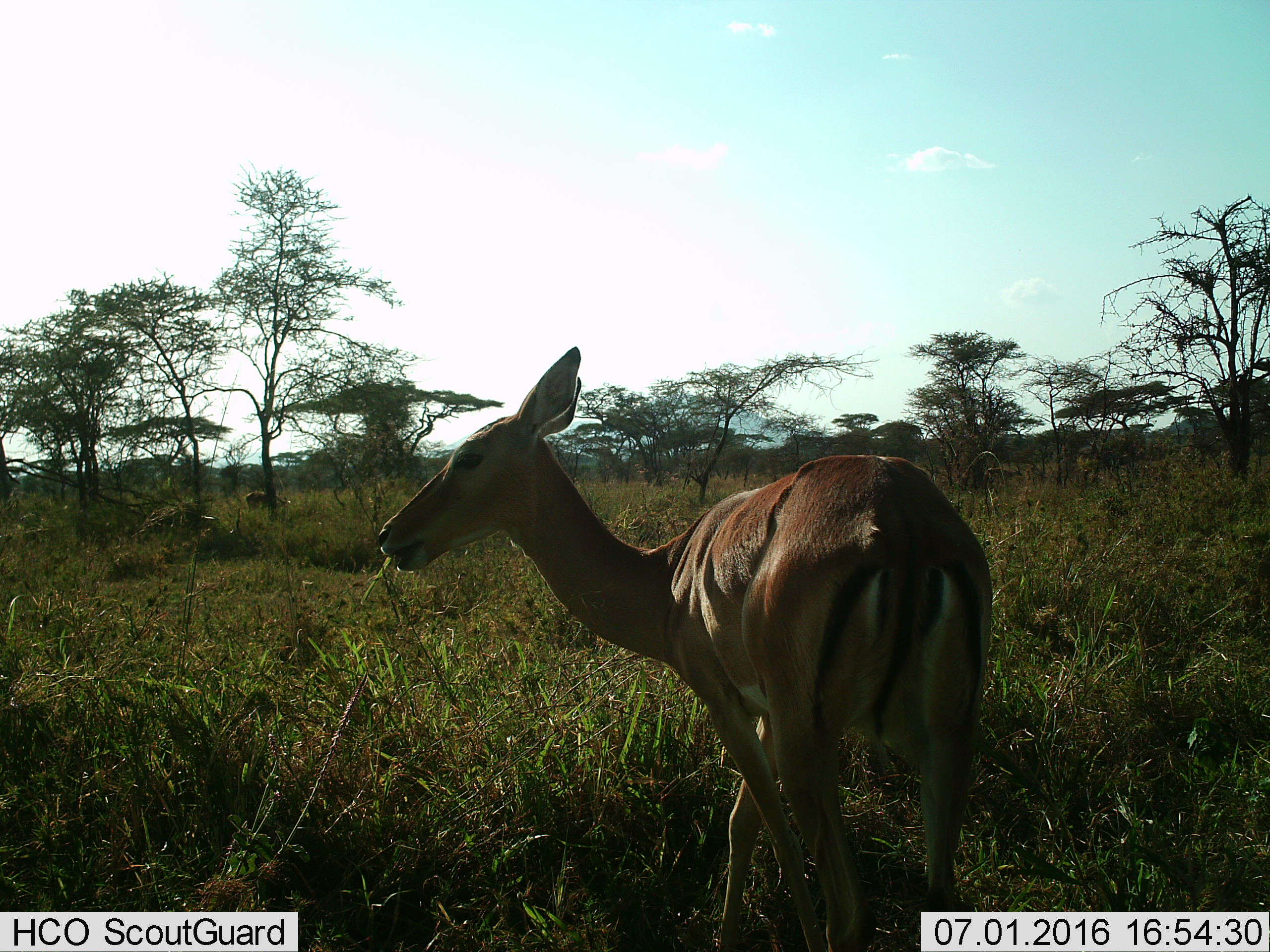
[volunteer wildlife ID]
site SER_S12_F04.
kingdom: Animalia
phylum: Chordata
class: Mammalia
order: Artiodactyla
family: Bovidae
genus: Aepyceros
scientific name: Aepyceros melampus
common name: impala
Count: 2.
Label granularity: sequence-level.